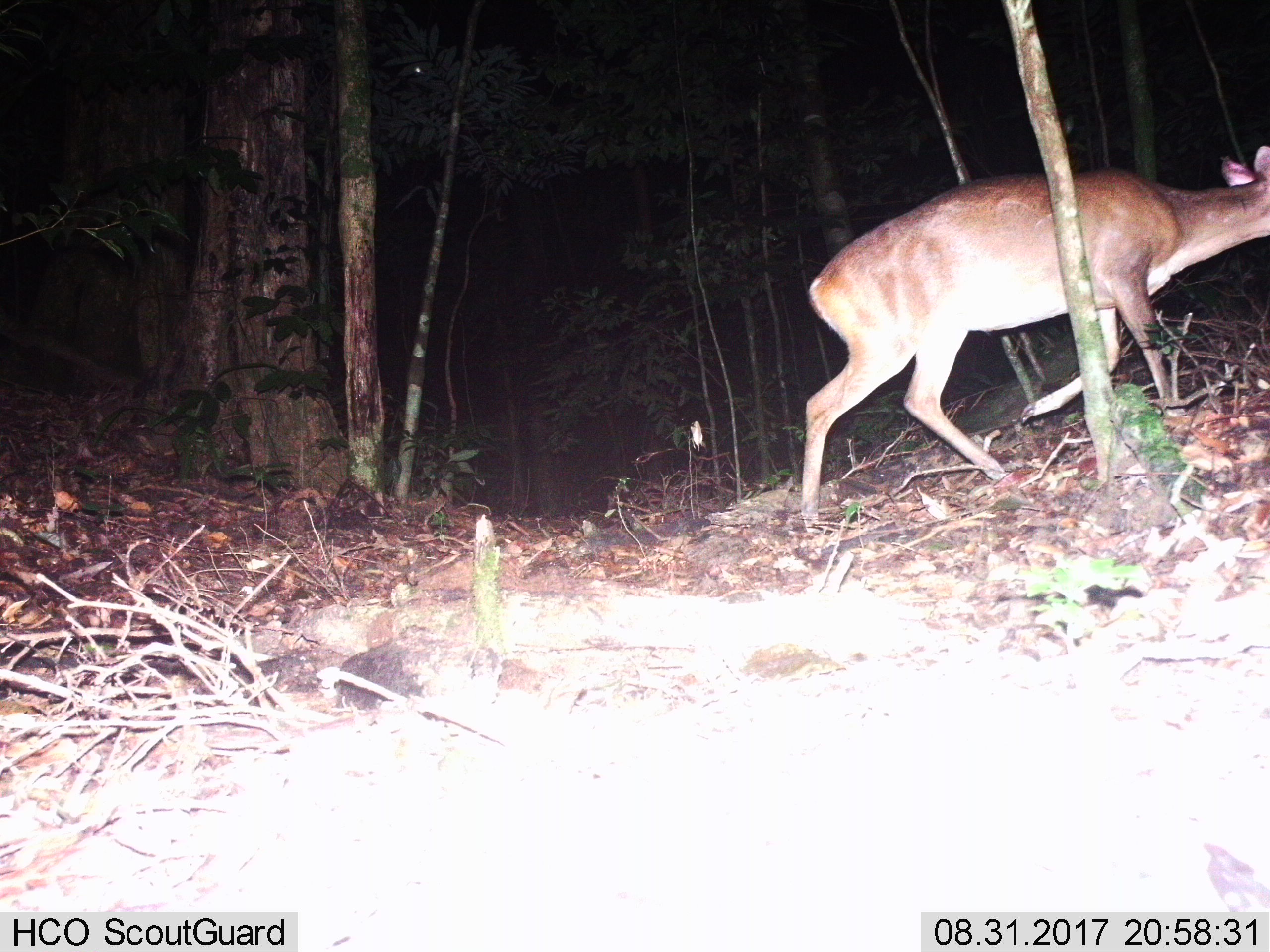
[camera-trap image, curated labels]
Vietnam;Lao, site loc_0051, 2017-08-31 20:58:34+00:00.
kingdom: Animalia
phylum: Chordata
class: Mammalia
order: Artiodactyla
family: Cervidae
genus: Muntiacus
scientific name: Muntiacus vuquangensis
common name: large-antlered muntjac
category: large antlered muntjac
Large antlered muntjac (large-antlered muntjac) (Muntiacus vuquangensis). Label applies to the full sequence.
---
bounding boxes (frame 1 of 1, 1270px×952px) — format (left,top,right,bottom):
large antlered muntjac: (796,145,1270,521)